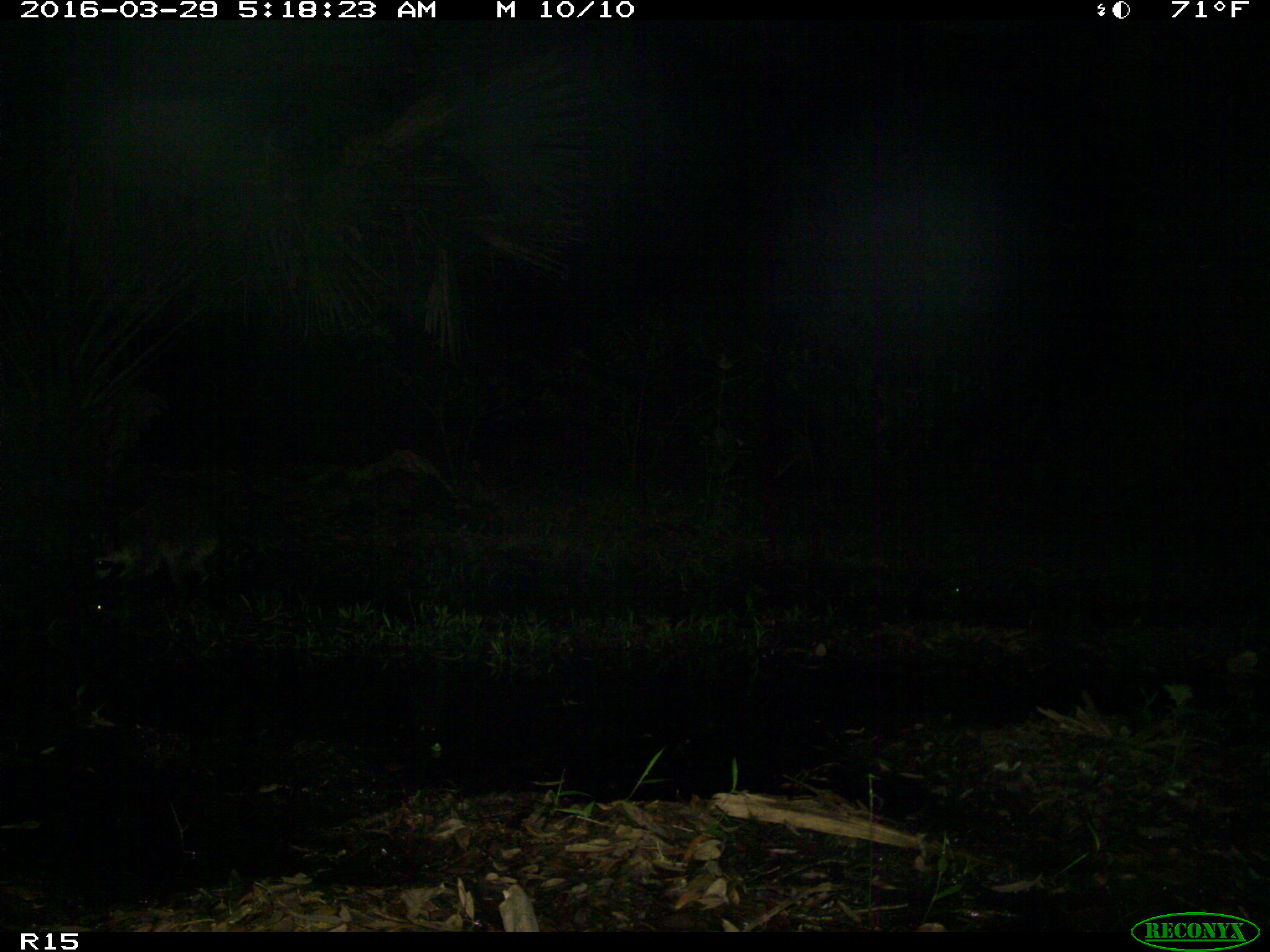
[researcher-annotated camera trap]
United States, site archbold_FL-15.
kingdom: Animalia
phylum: Chordata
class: Mammalia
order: Carnivora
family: Procyonidae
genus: Procyon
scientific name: Procyon lotor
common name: common raccoon